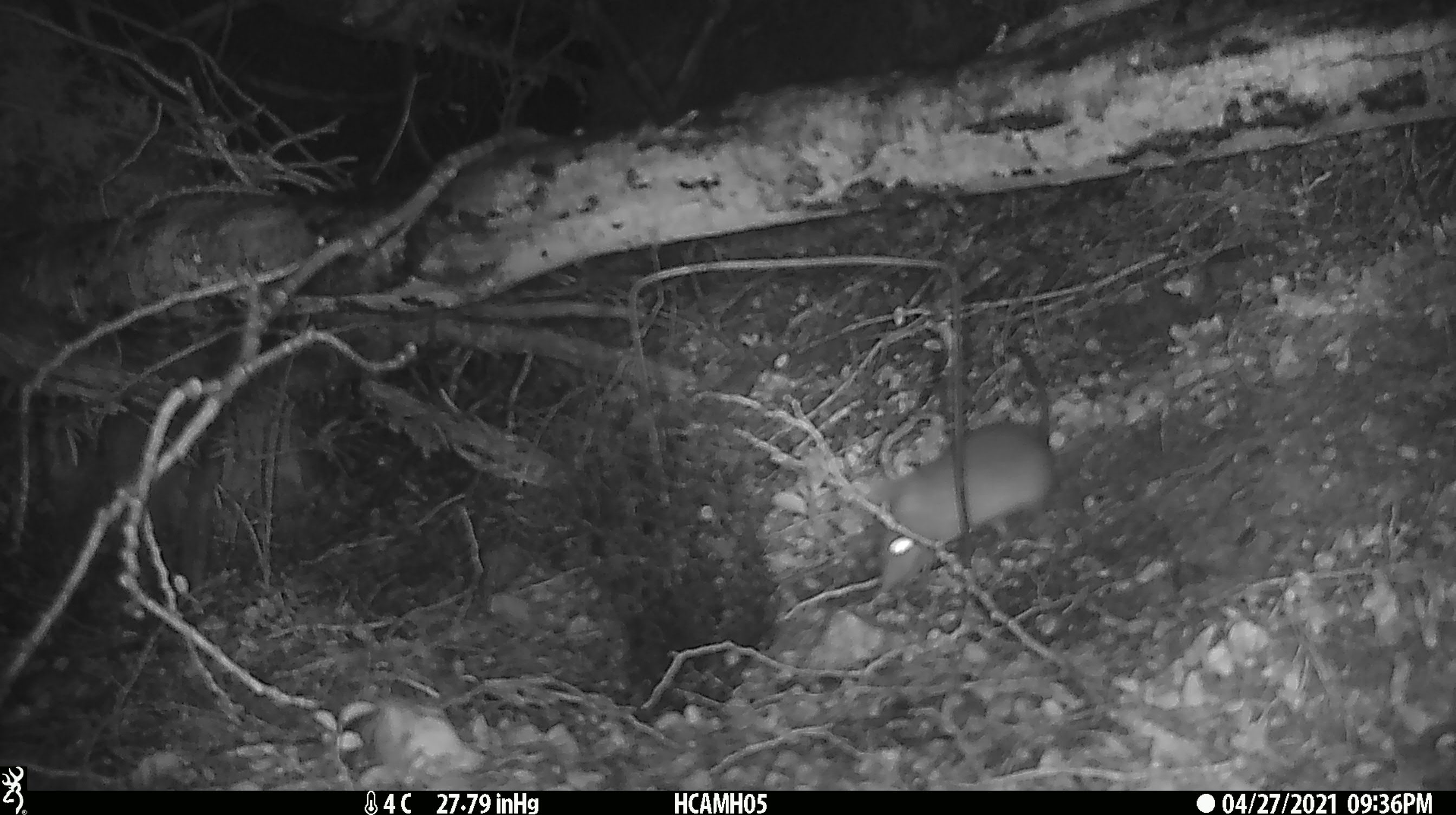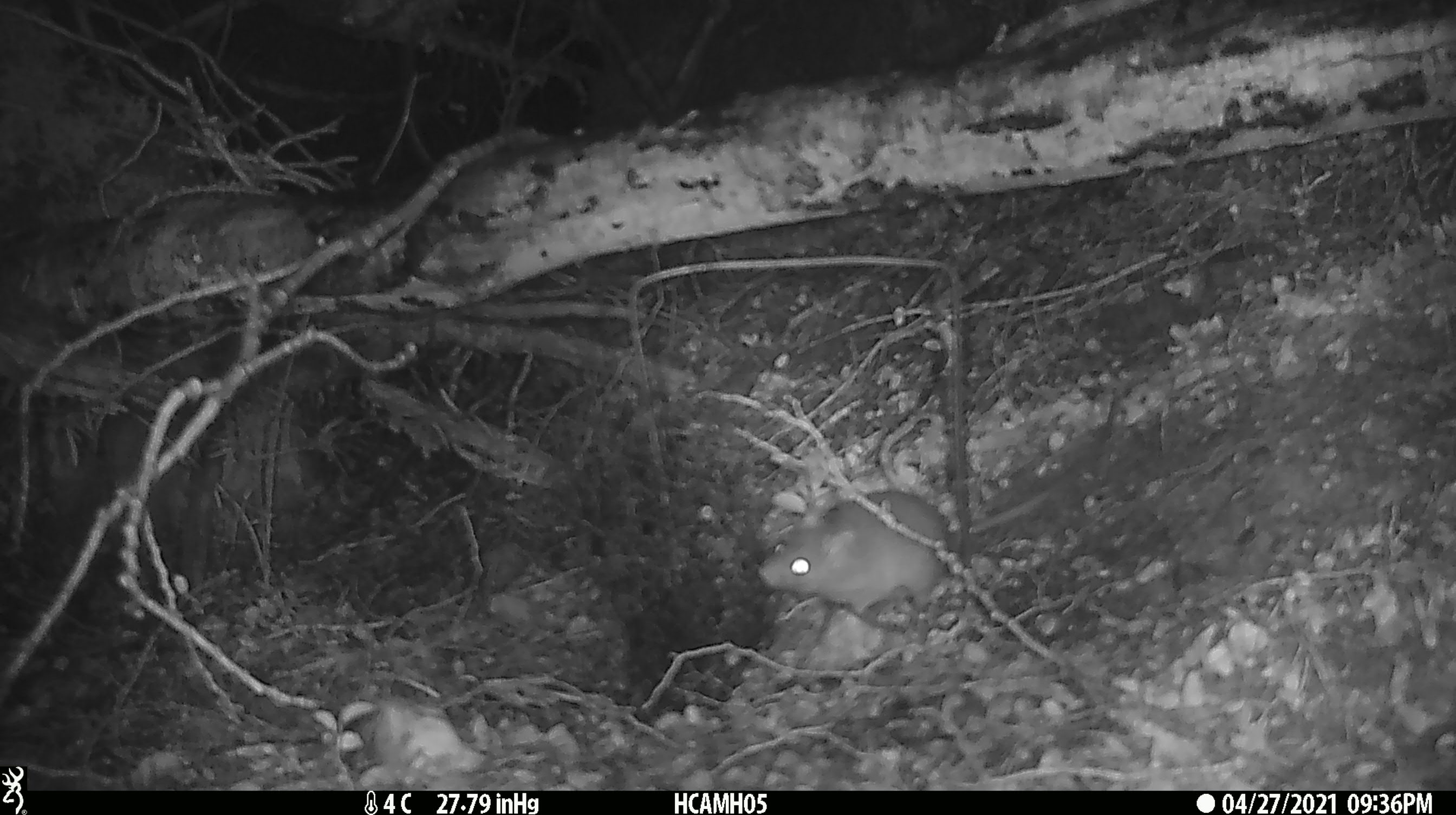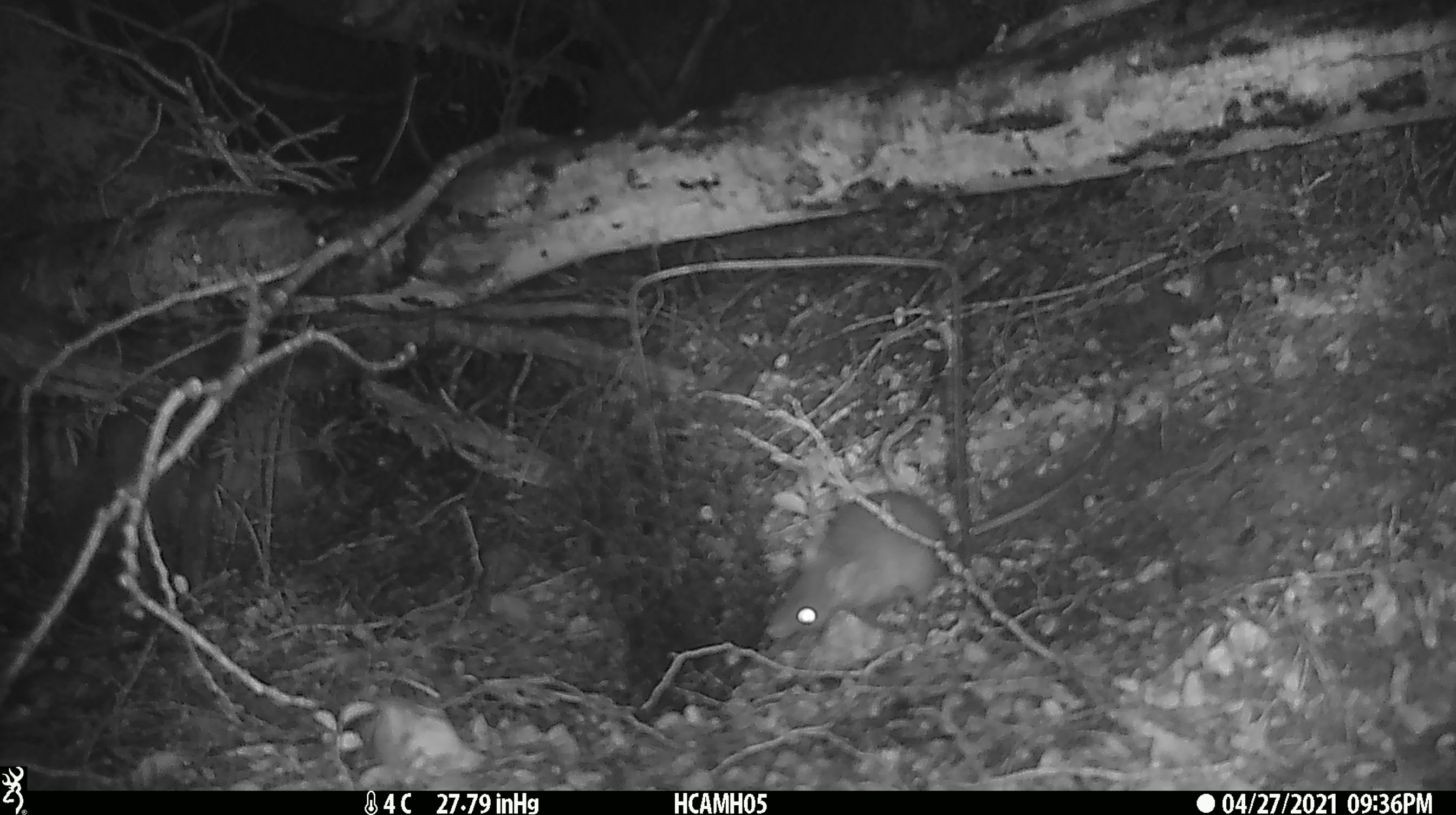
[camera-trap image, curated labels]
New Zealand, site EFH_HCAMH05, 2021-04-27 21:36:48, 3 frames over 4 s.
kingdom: Animalia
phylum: Chordata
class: Mammalia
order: Rodentia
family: Muridae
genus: Rattus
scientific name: Rattus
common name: rat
Rat (Rattus).